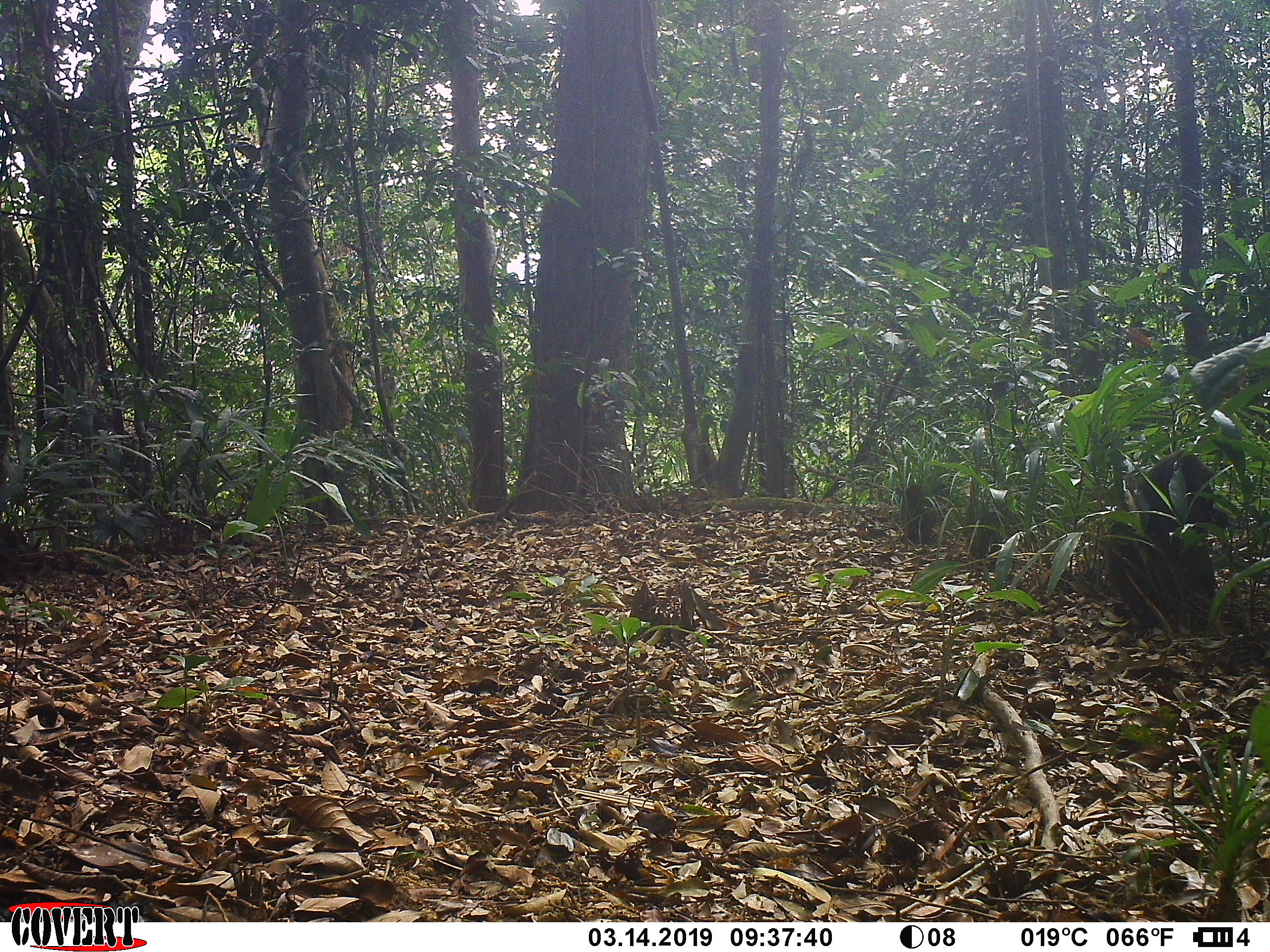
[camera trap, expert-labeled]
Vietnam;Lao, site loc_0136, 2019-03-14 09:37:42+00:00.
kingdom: Animalia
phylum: Chordata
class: Mammalia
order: Primates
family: Cercopithecidae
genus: Macaca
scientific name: Macaca arctoides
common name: stump-tailed macaque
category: stump tailed macaque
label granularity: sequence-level